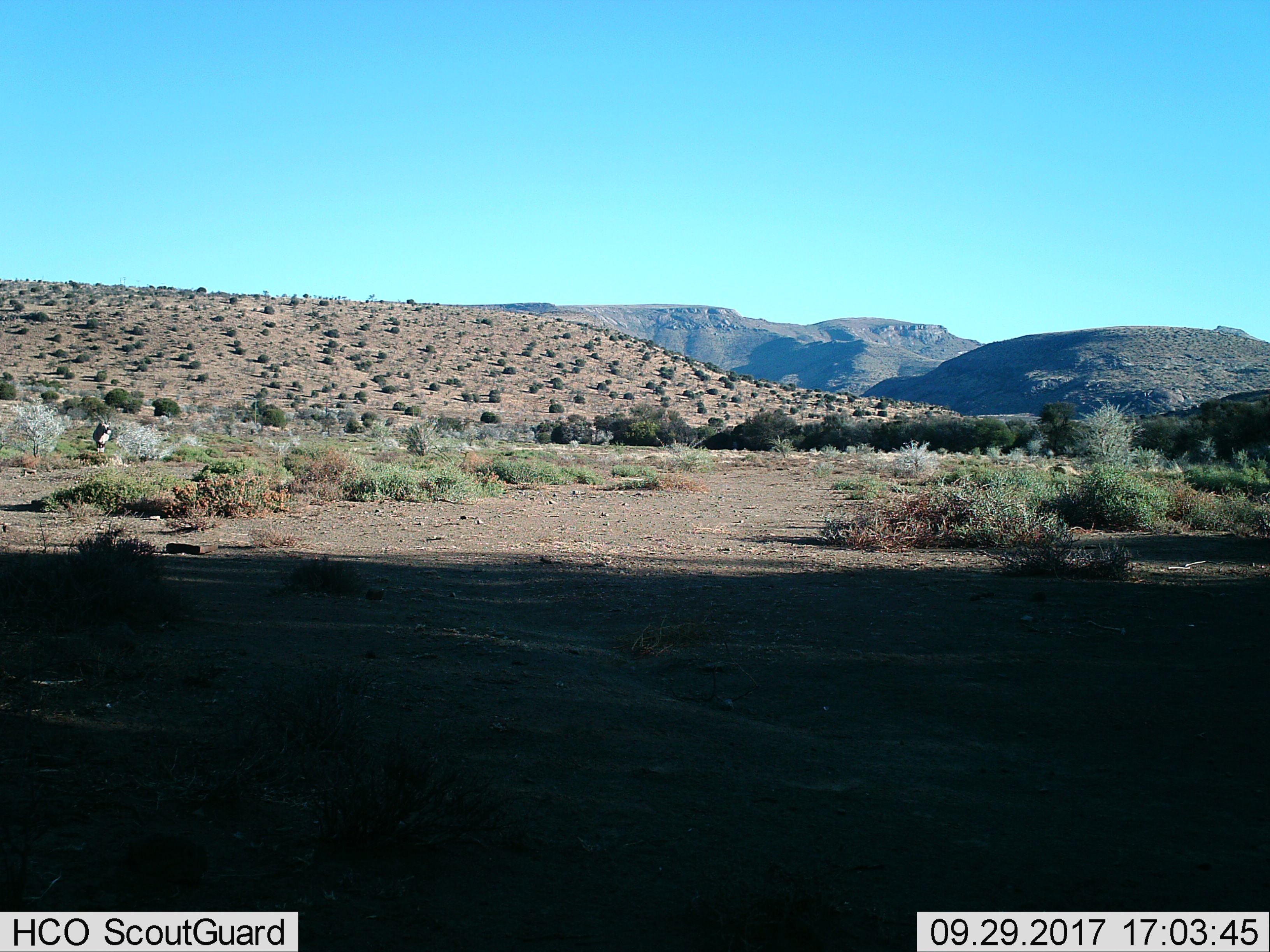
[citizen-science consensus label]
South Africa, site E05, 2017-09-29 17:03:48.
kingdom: Animalia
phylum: Chordata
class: Mammalia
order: Artiodactyla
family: Bovidae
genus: Oryx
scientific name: Oryx gazella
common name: gemsbok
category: gemsbokoryx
Gemsbokoryx (gemsbok) (Oryx gazella), count 1. Behavior (volunteer vote fractions): standing 100%, resting 0%, moving 0%, interacting 0%. Young present (vote fraction): 0%. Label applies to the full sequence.